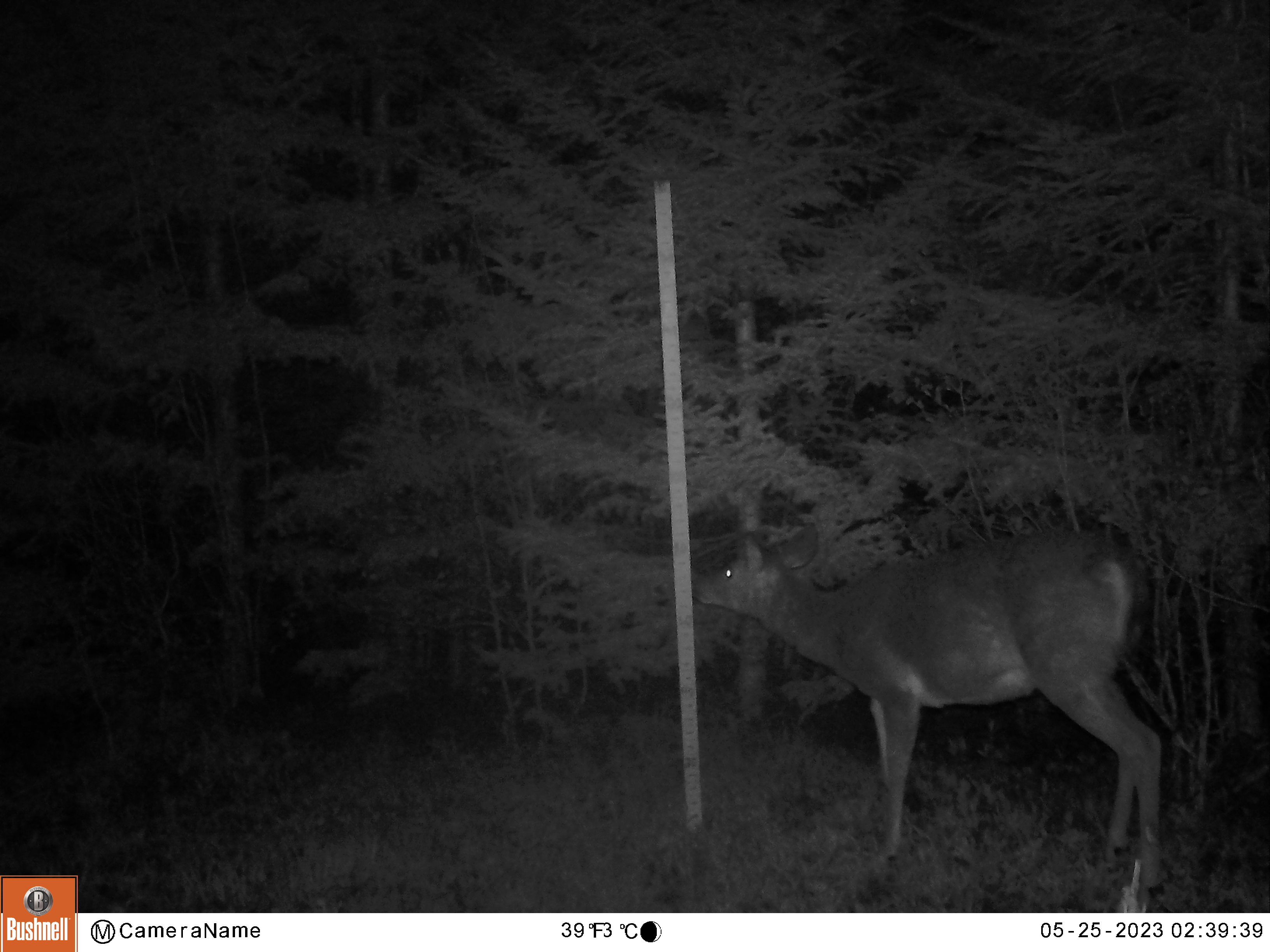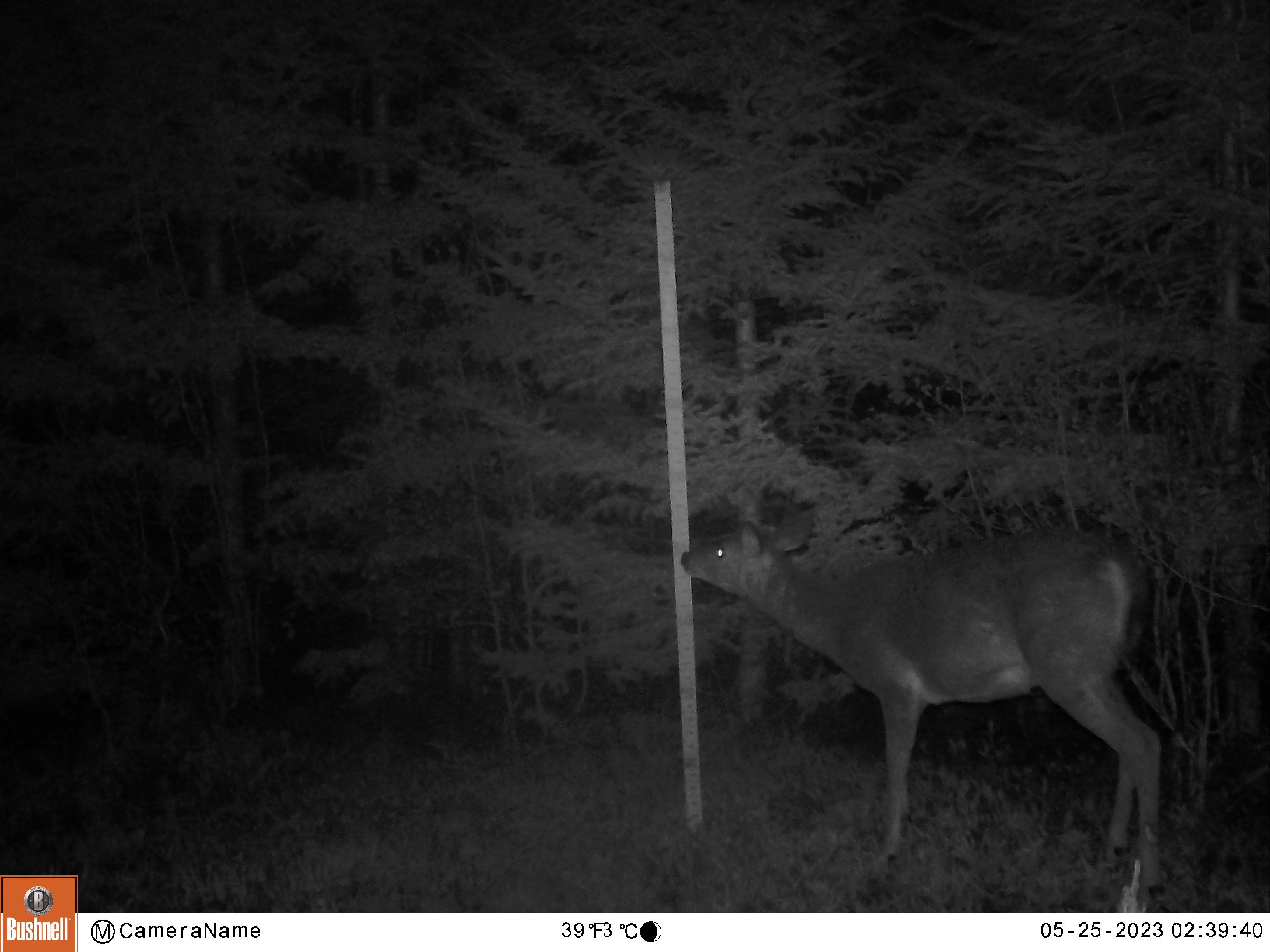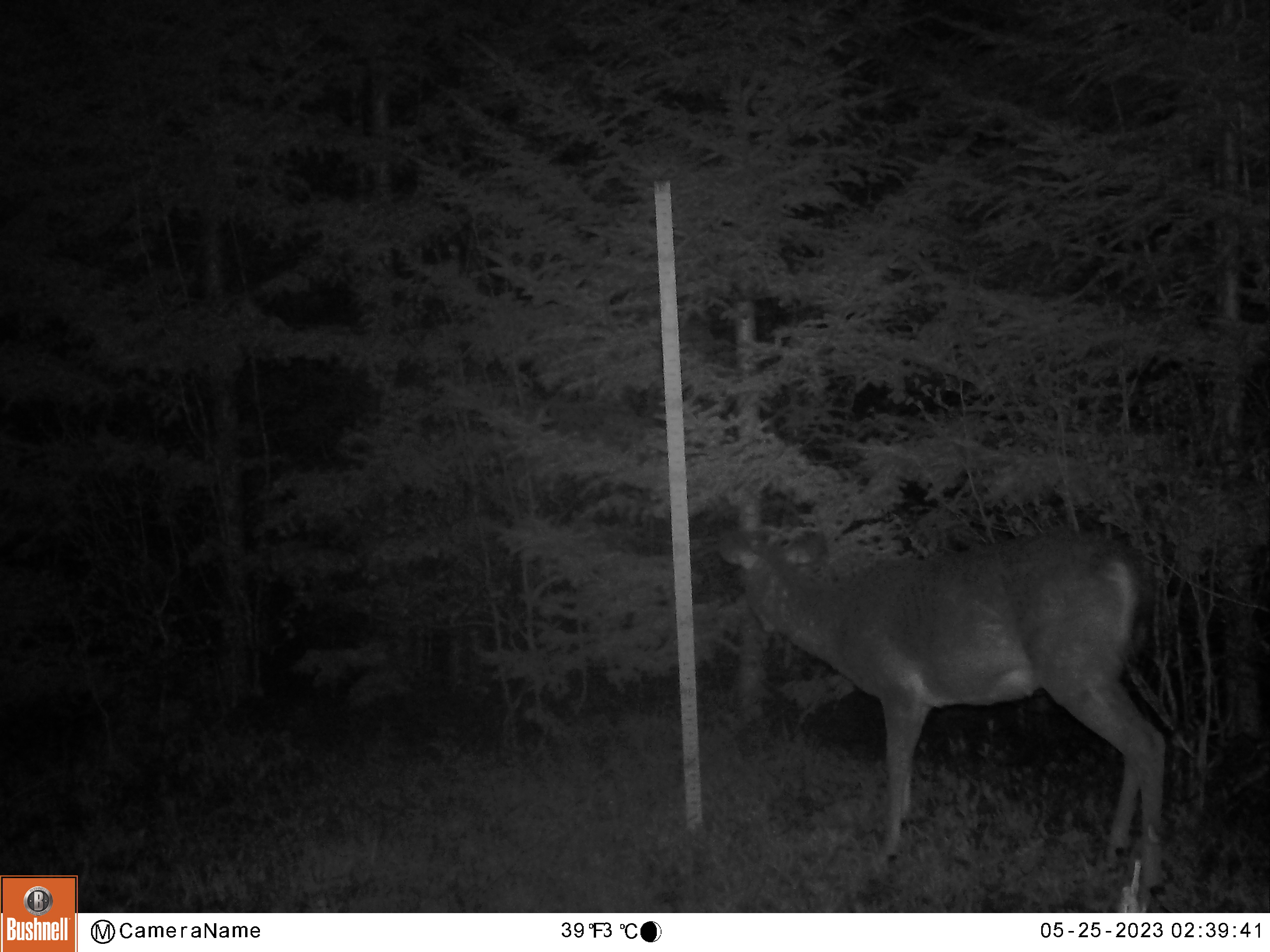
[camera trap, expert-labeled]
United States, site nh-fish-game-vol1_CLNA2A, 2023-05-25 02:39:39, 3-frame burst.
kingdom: Animalia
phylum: Chordata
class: Mammalia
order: Artiodactyla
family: Cervidae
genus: Odocoileus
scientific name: Odocoileus virginianus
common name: white-tailed deer